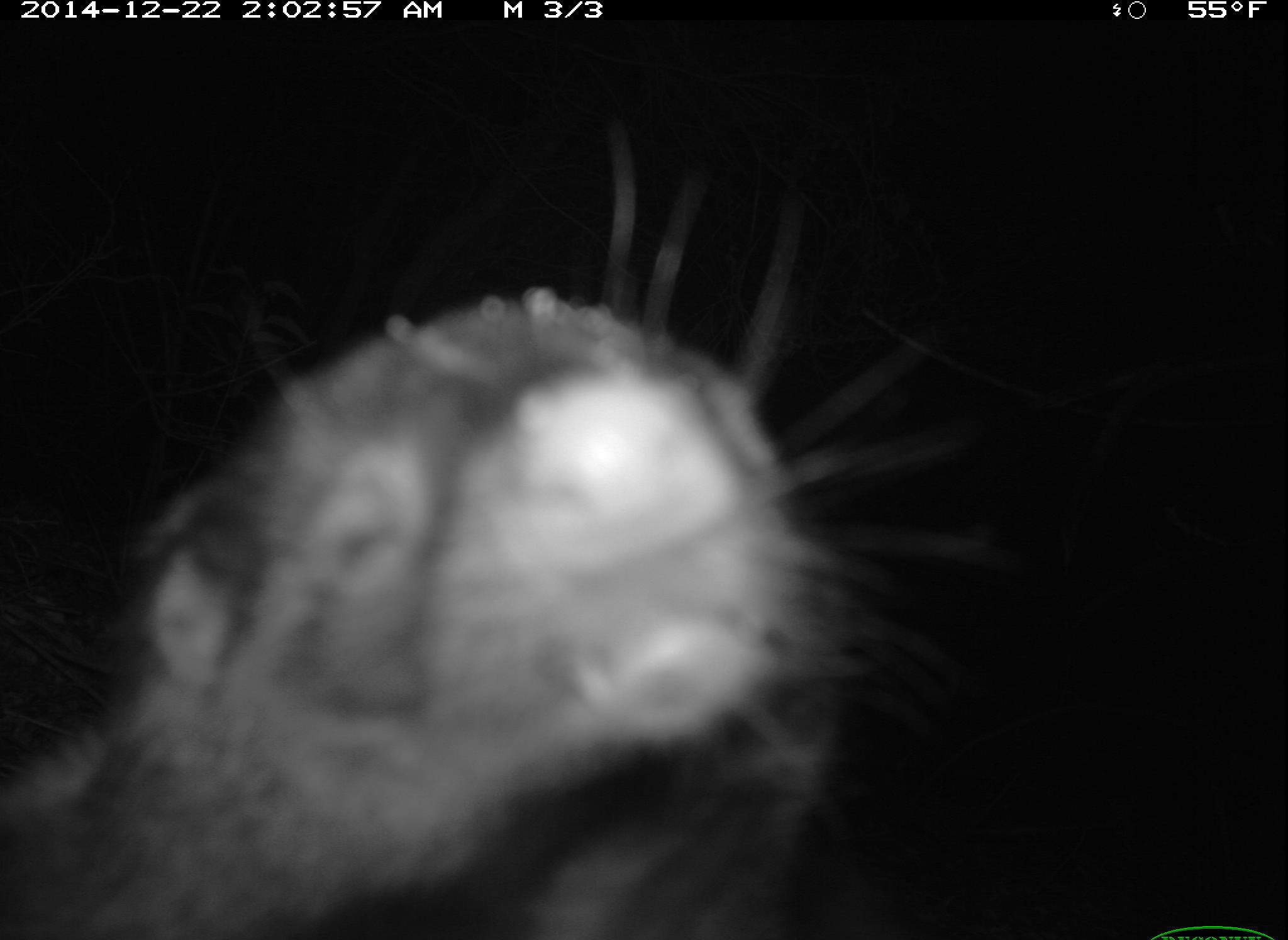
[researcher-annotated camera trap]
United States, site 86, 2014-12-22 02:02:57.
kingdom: Animalia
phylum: Chordata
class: Mammalia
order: Carnivora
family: Mephitidae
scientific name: Mephitidae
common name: skunk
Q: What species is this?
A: Skunk (Mephitidae).